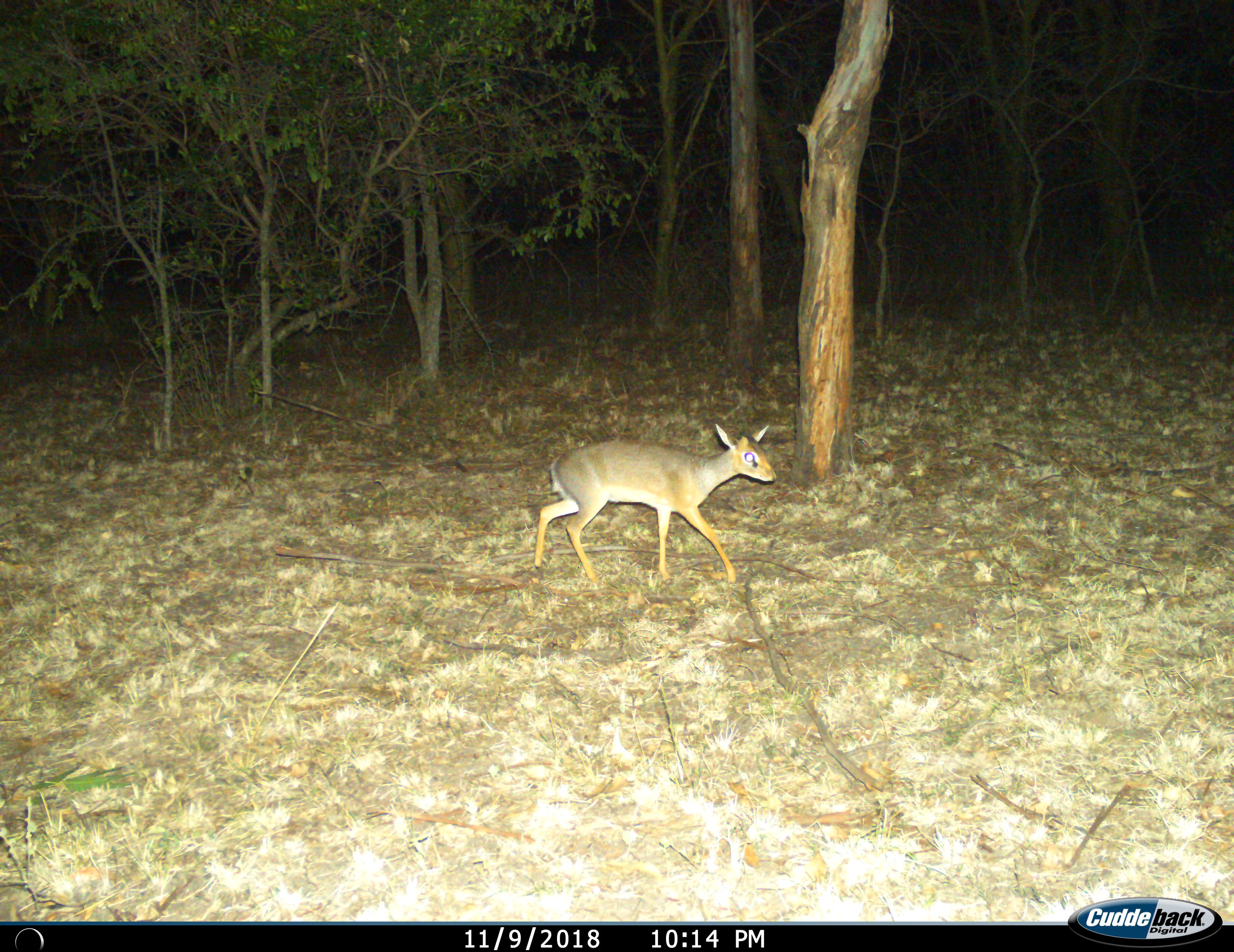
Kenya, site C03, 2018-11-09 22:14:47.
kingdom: Animalia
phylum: Chordata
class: Mammalia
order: Artiodactyla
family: Bovidae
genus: Madoqua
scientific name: Madoqua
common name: dikdik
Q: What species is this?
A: Dikdik (Madoqua).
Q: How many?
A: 1.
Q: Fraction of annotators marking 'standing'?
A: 25%.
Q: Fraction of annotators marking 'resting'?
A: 0%.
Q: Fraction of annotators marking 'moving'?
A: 88%.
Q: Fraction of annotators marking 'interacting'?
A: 0%.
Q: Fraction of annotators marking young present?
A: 0%.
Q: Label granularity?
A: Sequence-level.